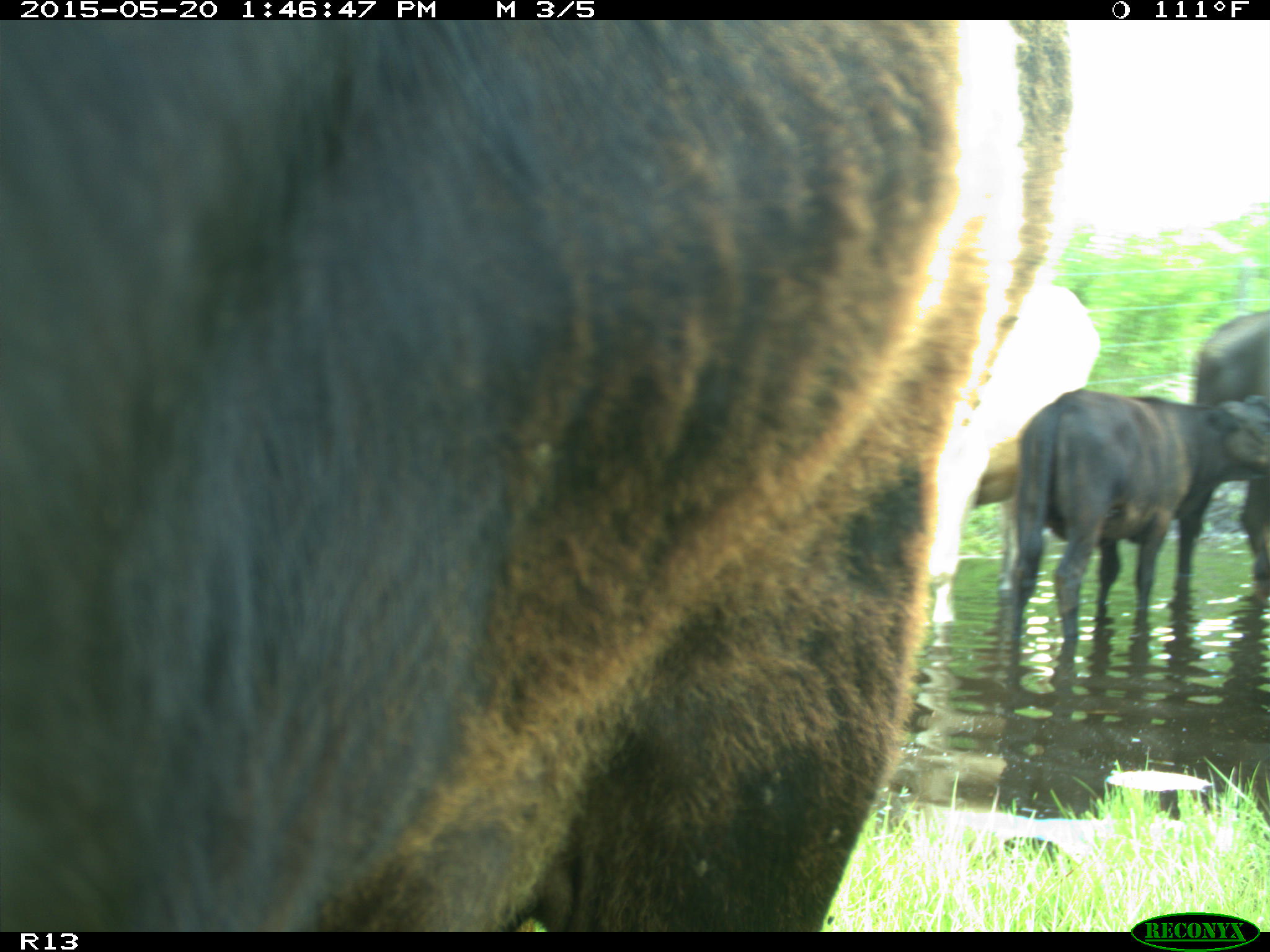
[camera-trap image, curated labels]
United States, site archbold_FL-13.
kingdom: Animalia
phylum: Chordata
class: Mammalia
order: Artiodactyla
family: Bovidae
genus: Bos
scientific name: Bos taurus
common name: domestic cow